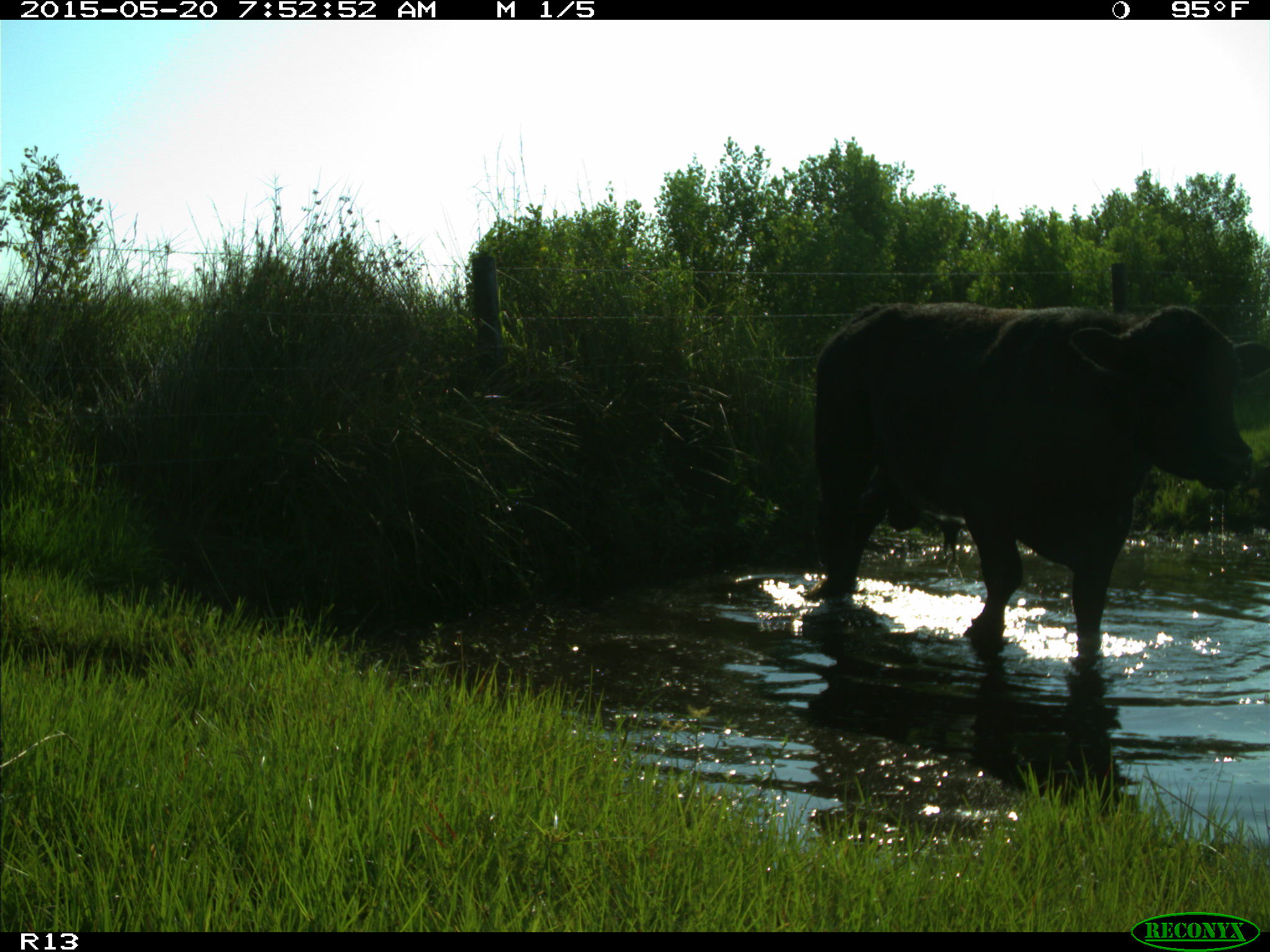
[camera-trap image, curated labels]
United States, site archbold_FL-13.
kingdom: Animalia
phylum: Chordata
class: Mammalia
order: Artiodactyla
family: Bovidae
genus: Bos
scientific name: Bos taurus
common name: domestic cow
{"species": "Bos taurus (domestic cow)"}